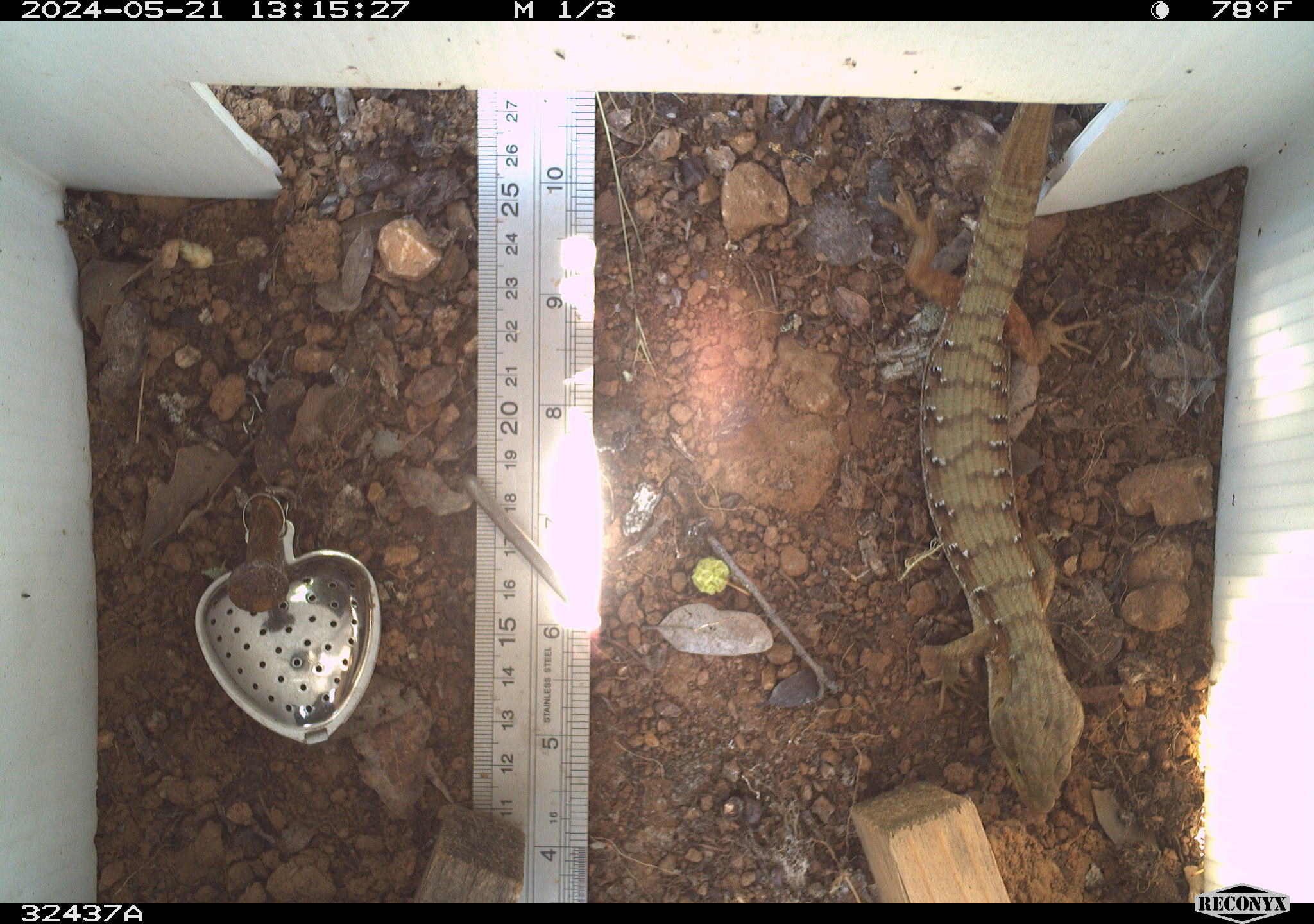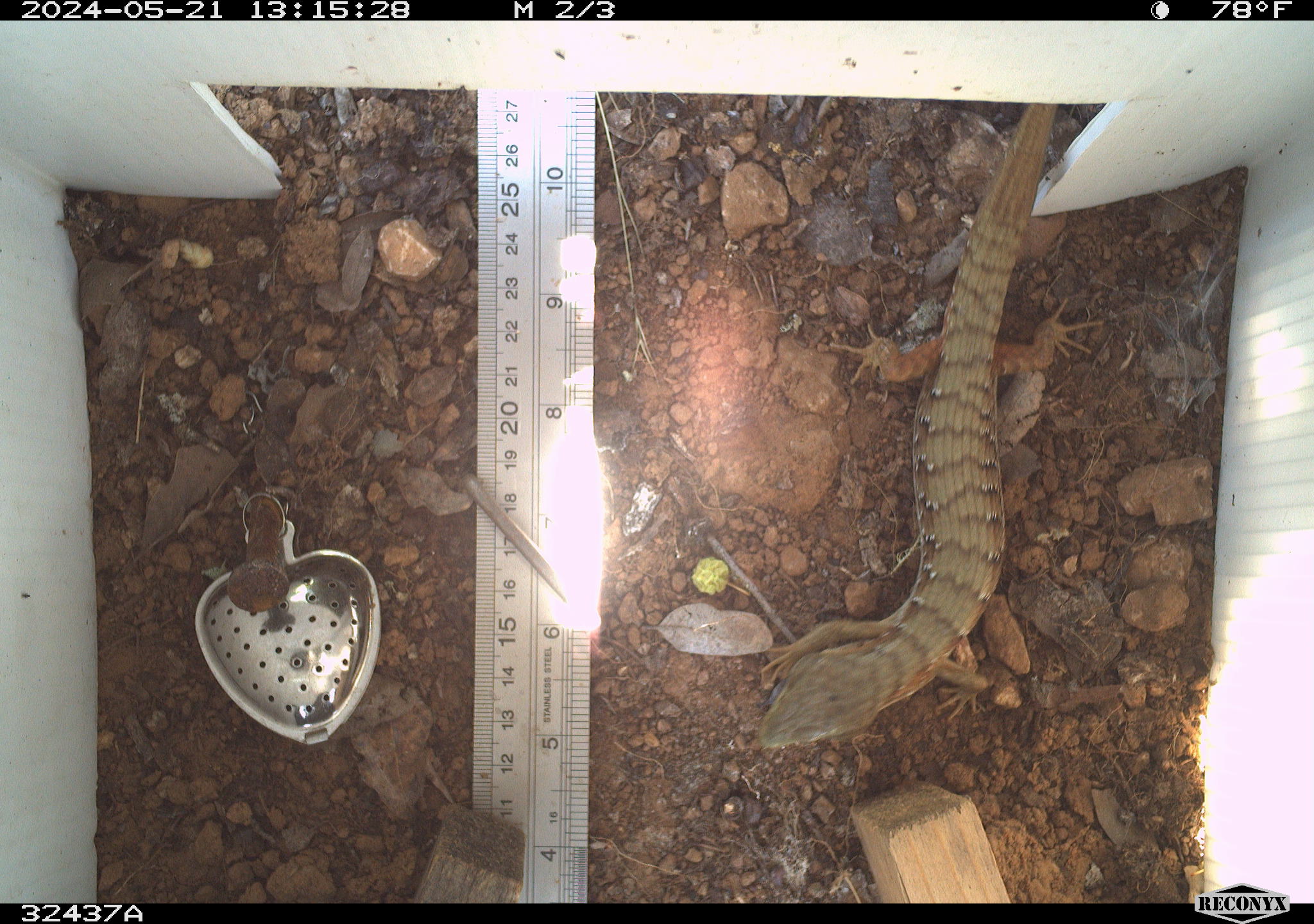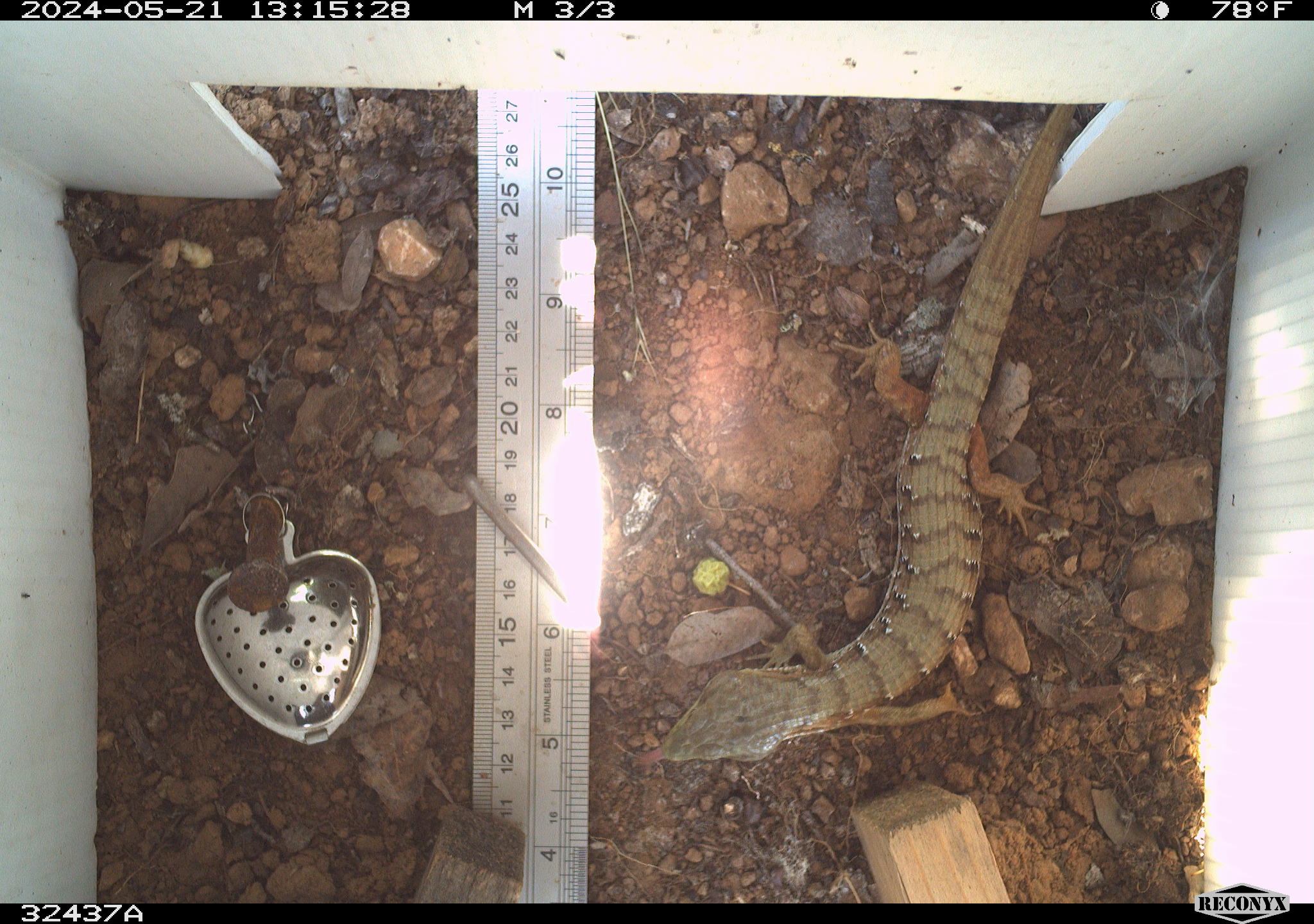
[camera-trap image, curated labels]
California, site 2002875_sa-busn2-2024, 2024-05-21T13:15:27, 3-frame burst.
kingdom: Animalia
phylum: Chordata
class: Reptilia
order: Squamata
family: Anguidae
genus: Elgaria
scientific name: Elgaria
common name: alligator lizards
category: elgaria species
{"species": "elgaria species (alligator lizards) (Elgaria)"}